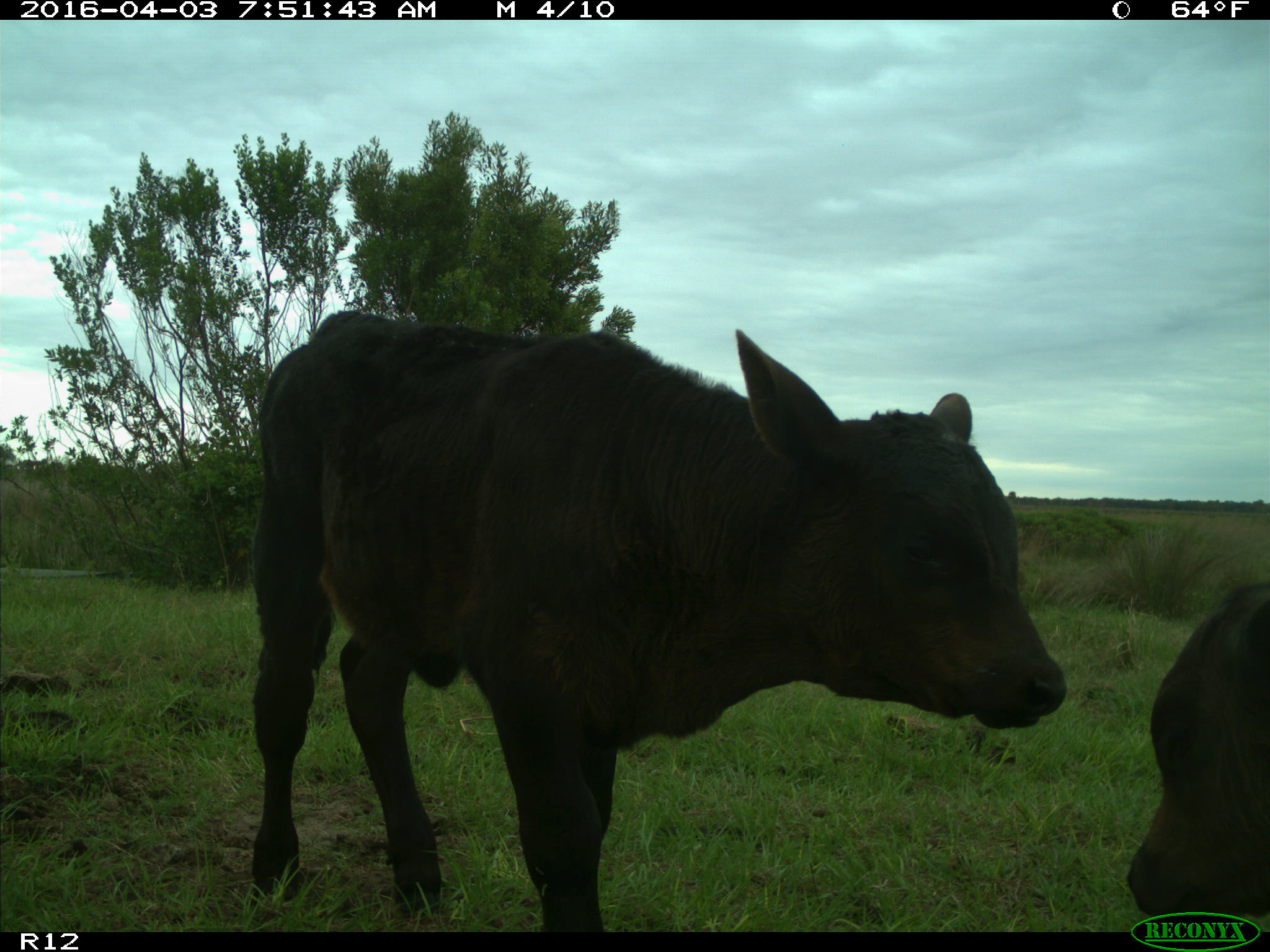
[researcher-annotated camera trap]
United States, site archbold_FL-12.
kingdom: Animalia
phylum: Chordata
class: Mammalia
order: Artiodactyla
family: Bovidae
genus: Bos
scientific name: Bos taurus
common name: domestic cow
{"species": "Bos taurus (domestic cow)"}